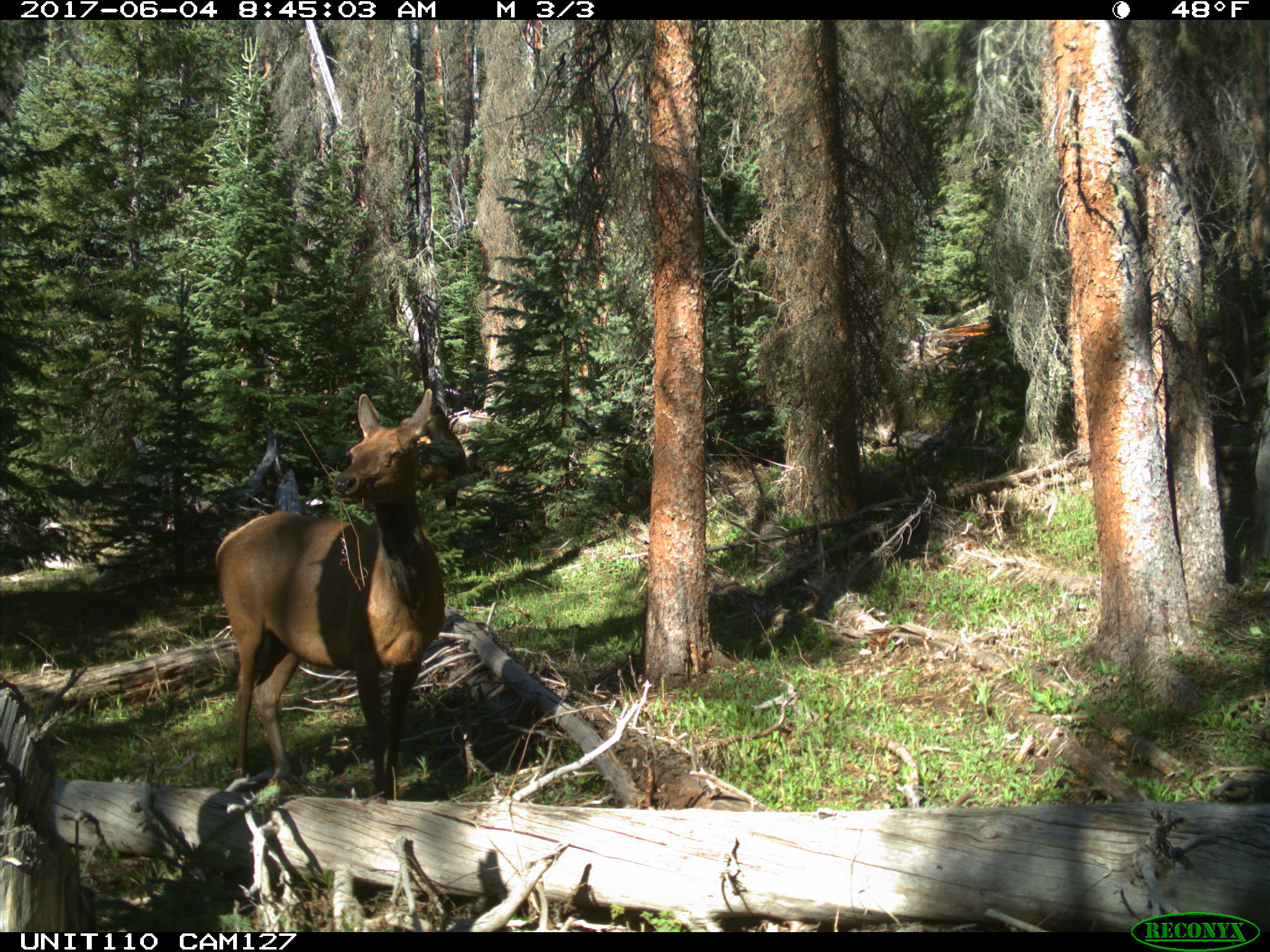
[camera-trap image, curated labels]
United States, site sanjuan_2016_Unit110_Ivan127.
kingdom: Animalia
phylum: Chordata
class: Mammalia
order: Artiodactyla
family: Cervidae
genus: Cervus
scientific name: Cervus elaphus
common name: red deer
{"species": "Cervus elaphus (red deer)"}